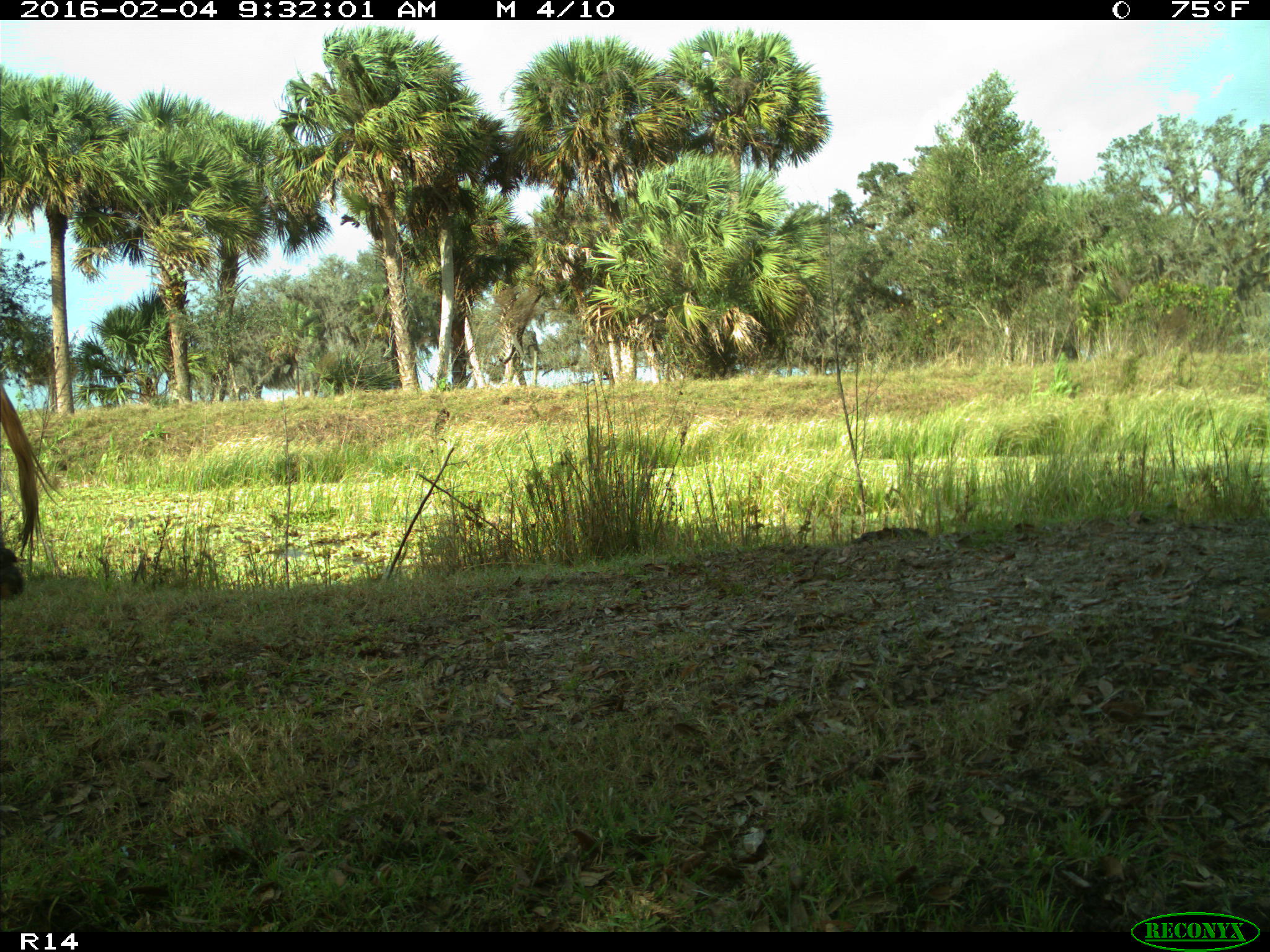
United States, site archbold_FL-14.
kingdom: Animalia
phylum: Chordata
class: Mammalia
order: Artiodactyla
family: Bovidae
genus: Bos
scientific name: Bos taurus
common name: domestic cow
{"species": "Bos taurus (domestic cow)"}